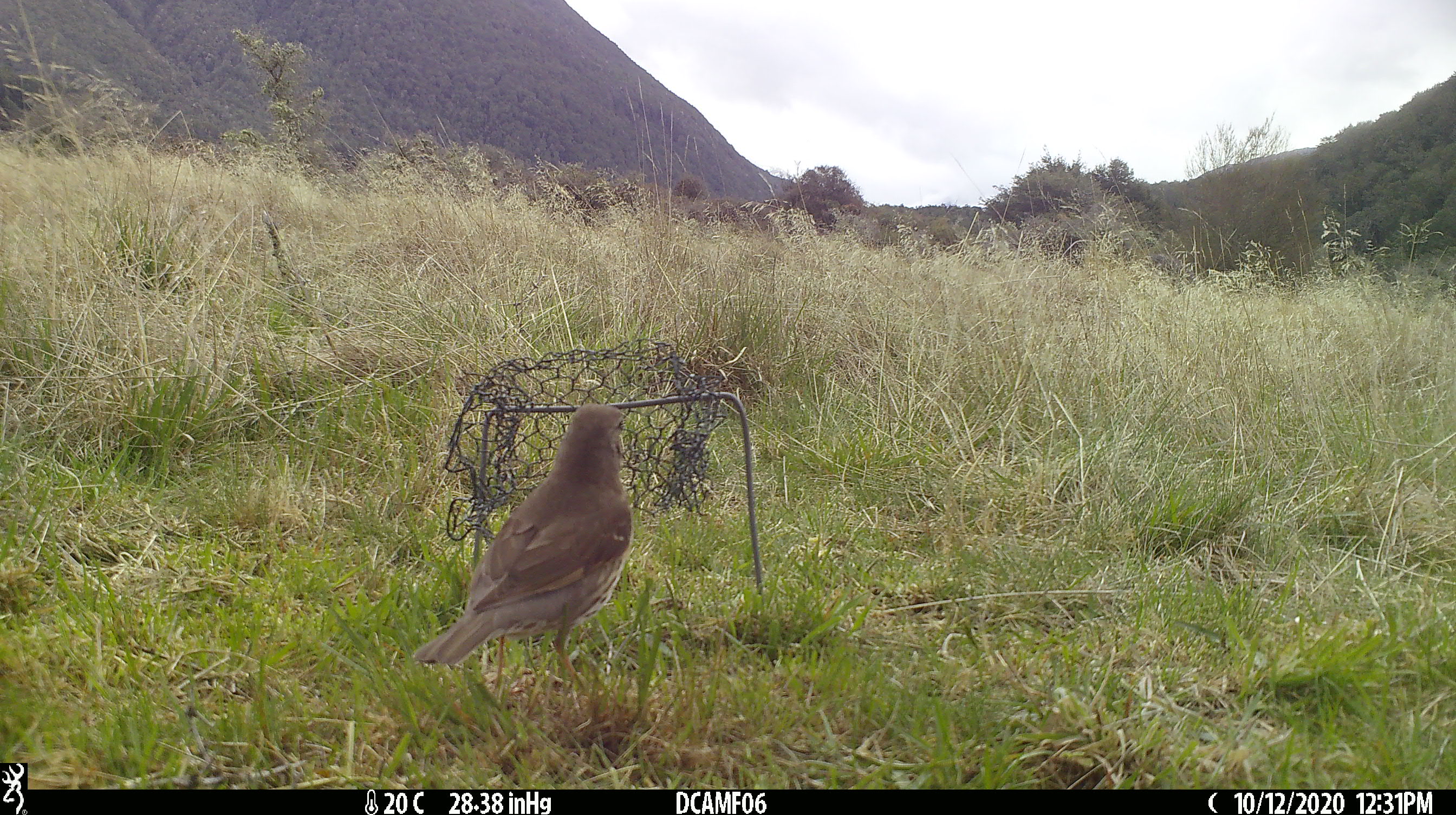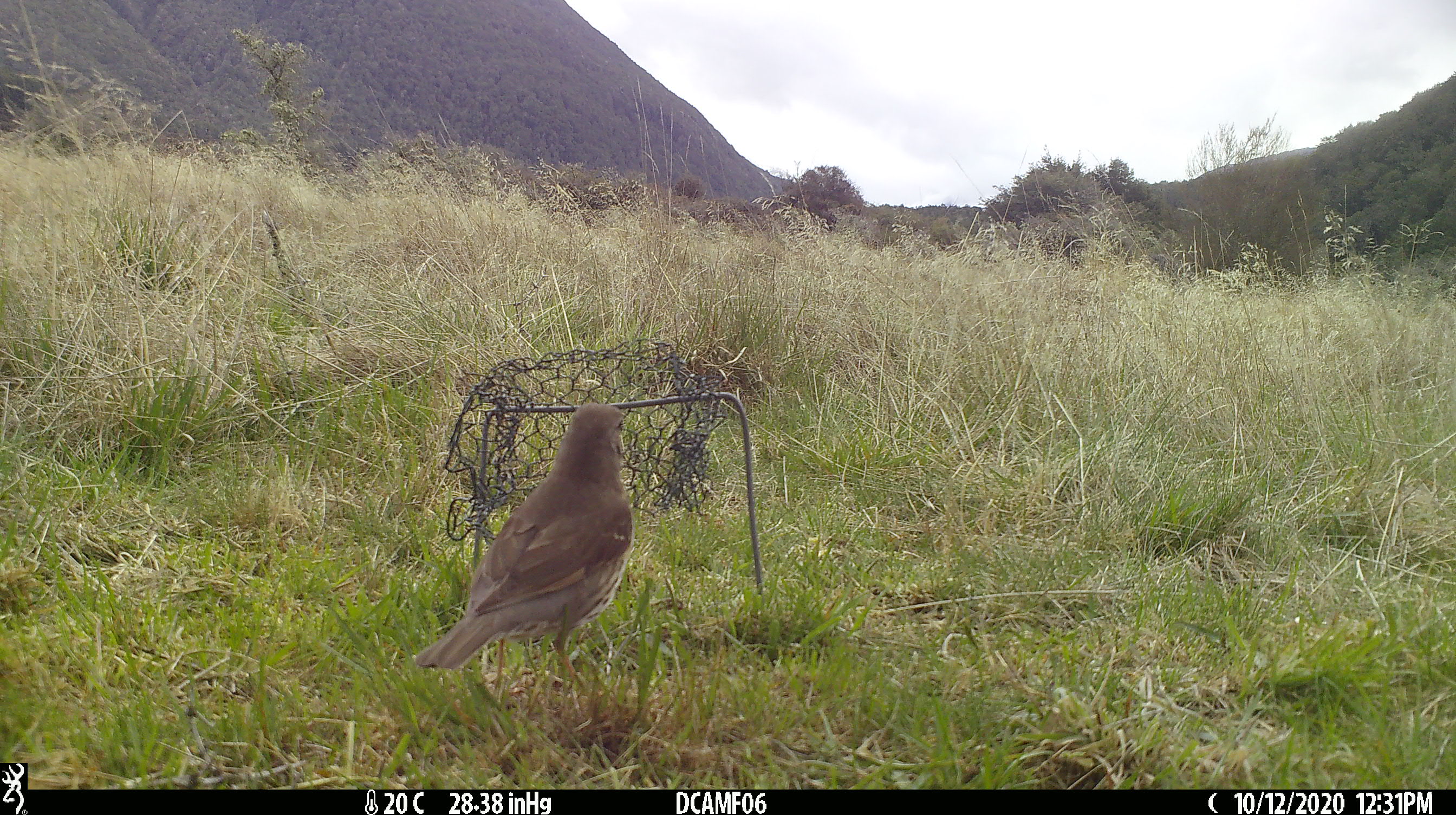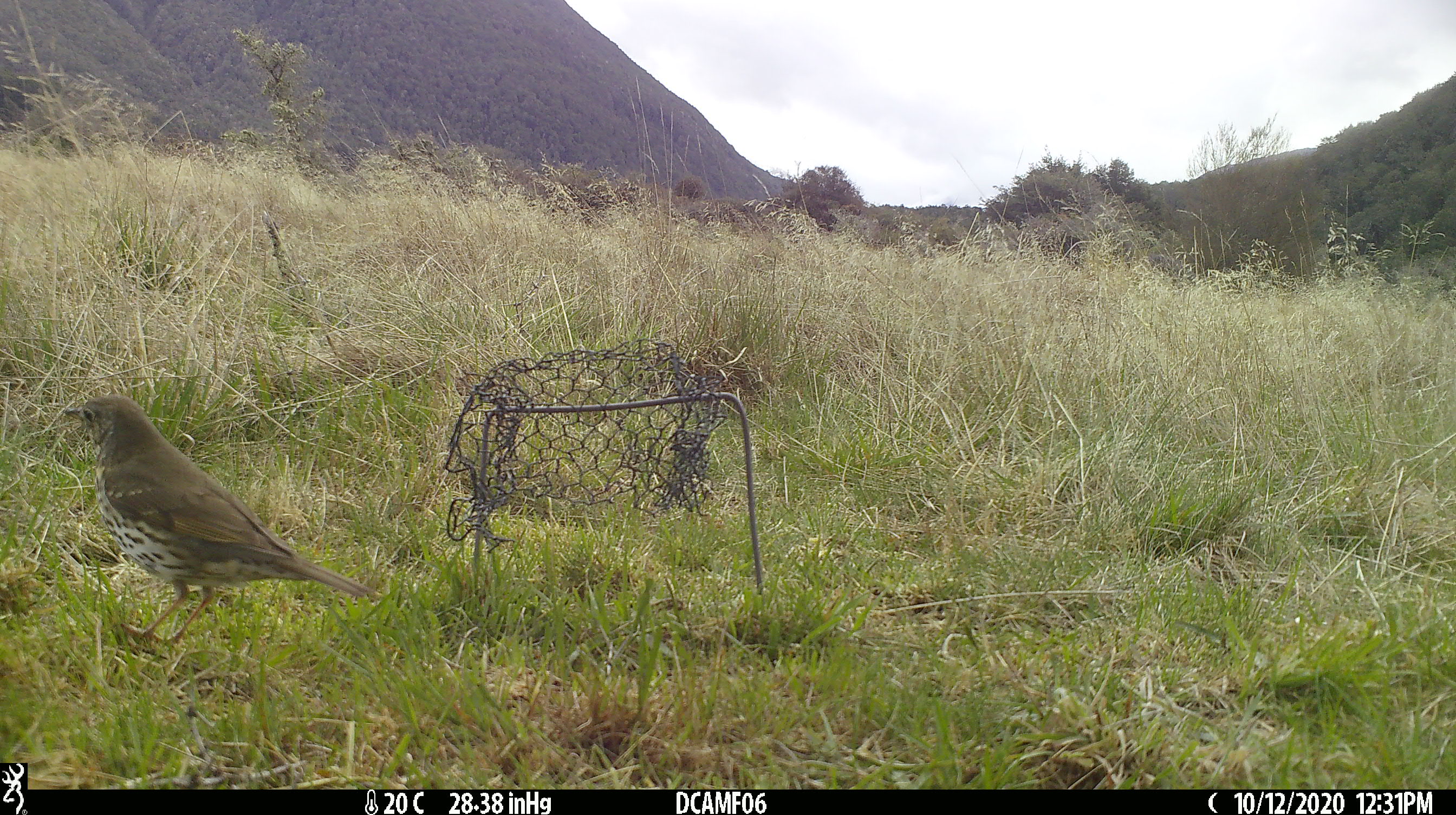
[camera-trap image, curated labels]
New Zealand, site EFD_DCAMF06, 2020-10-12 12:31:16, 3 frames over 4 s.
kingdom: Animalia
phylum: Chordata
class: Aves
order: Passeriformes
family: Turdidae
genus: Turdus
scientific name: Turdus philomelos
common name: song thrush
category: thrush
Thrush (song thrush) (Turdus philomelos).